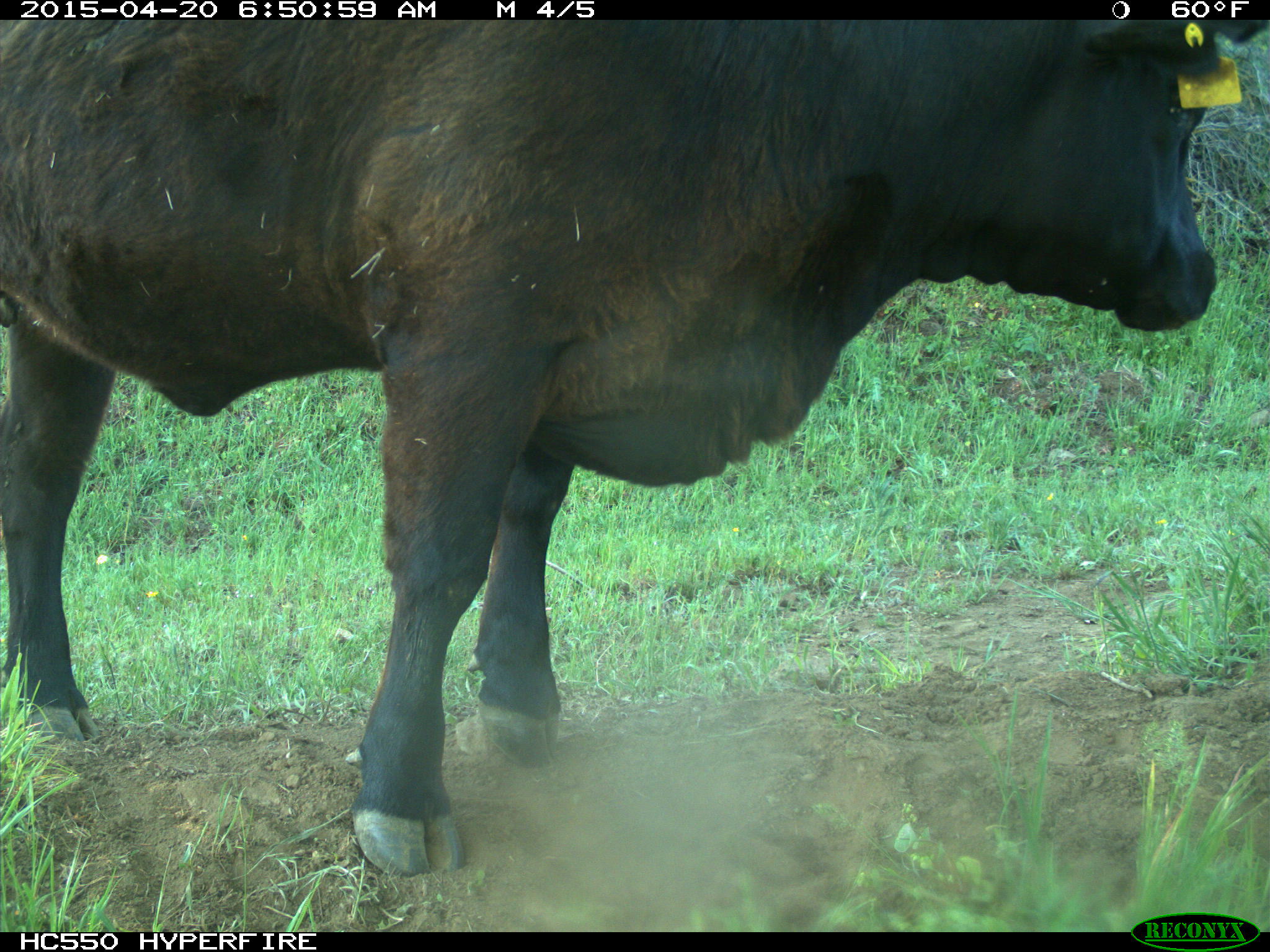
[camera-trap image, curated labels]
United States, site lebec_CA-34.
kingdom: Animalia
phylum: Chordata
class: Mammalia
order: Artiodactyla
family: Bovidae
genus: Bos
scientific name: Bos taurus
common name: domestic cow